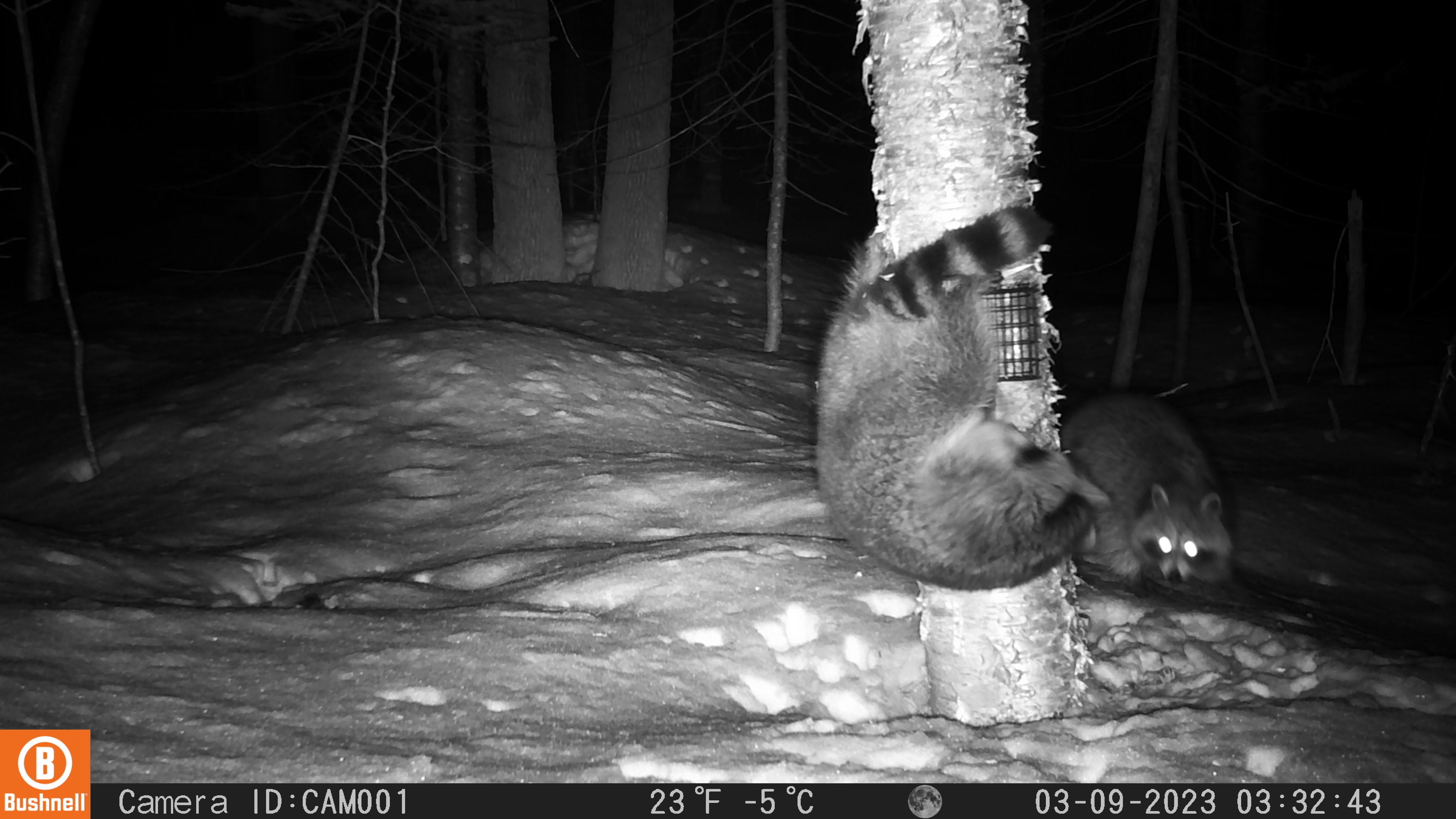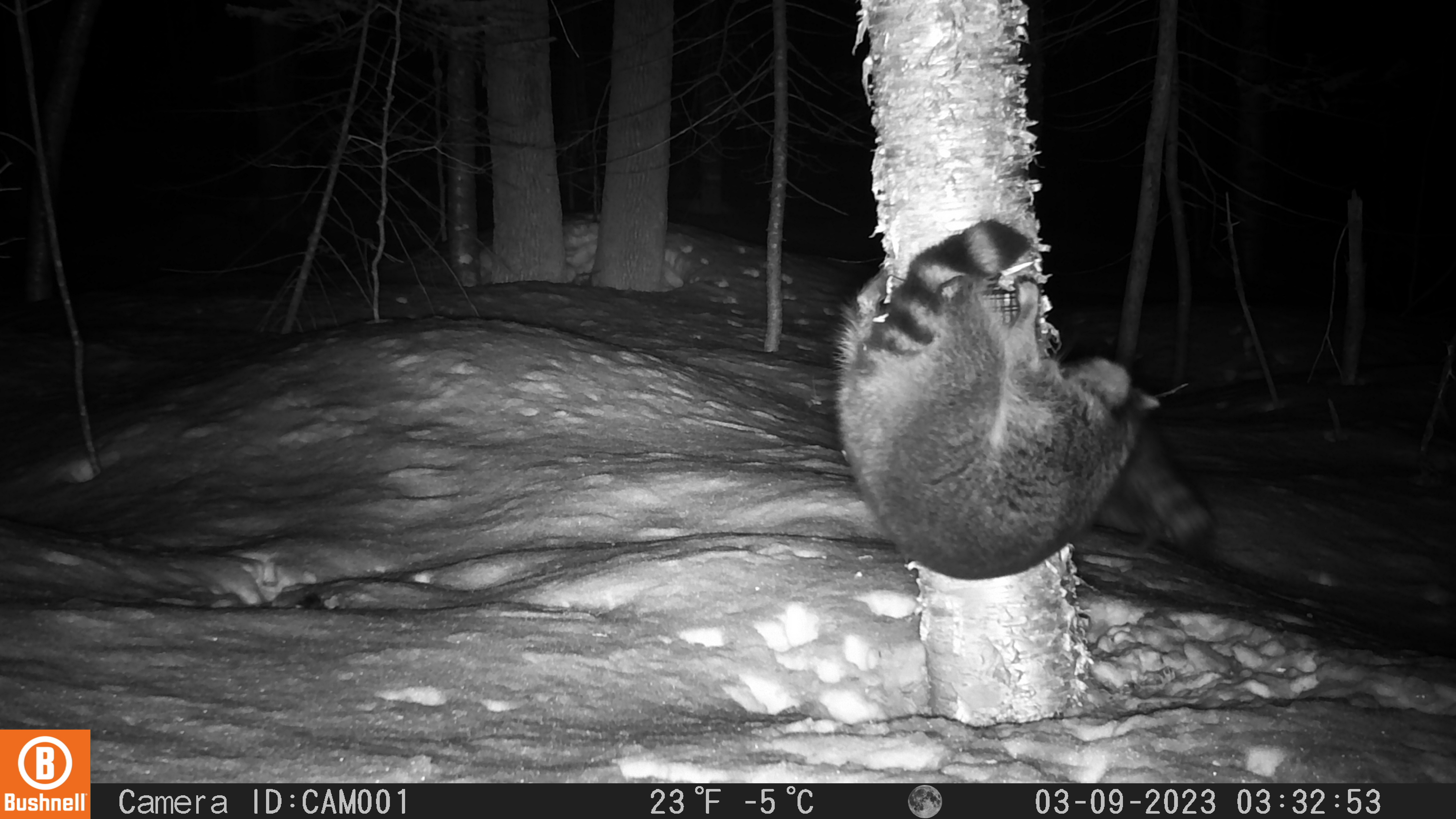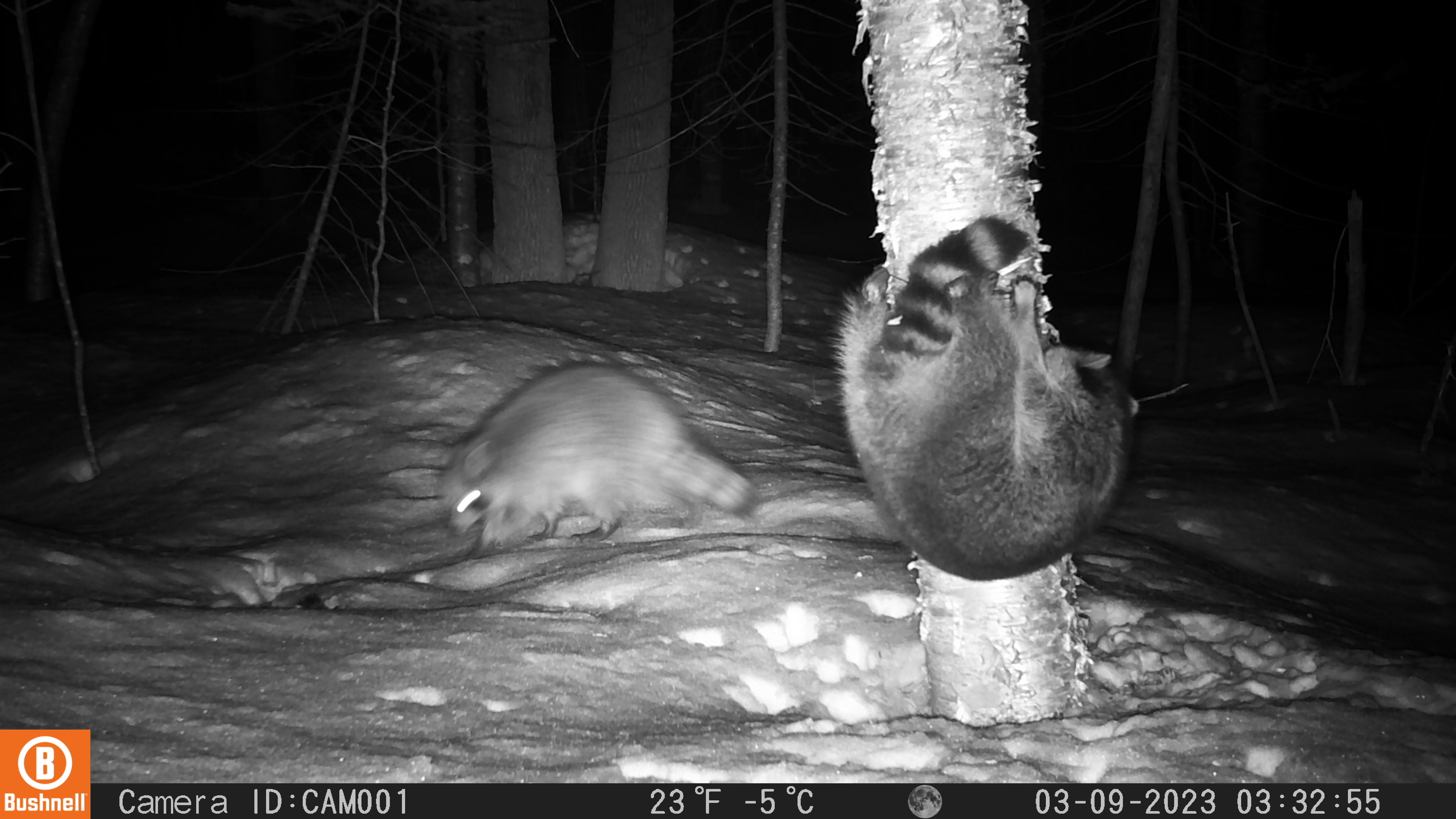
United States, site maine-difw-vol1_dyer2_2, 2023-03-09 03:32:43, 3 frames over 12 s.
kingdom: Animalia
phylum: Chordata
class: Mammalia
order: Carnivora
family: Procyonidae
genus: Procyon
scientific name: Procyon lotor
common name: raccoon